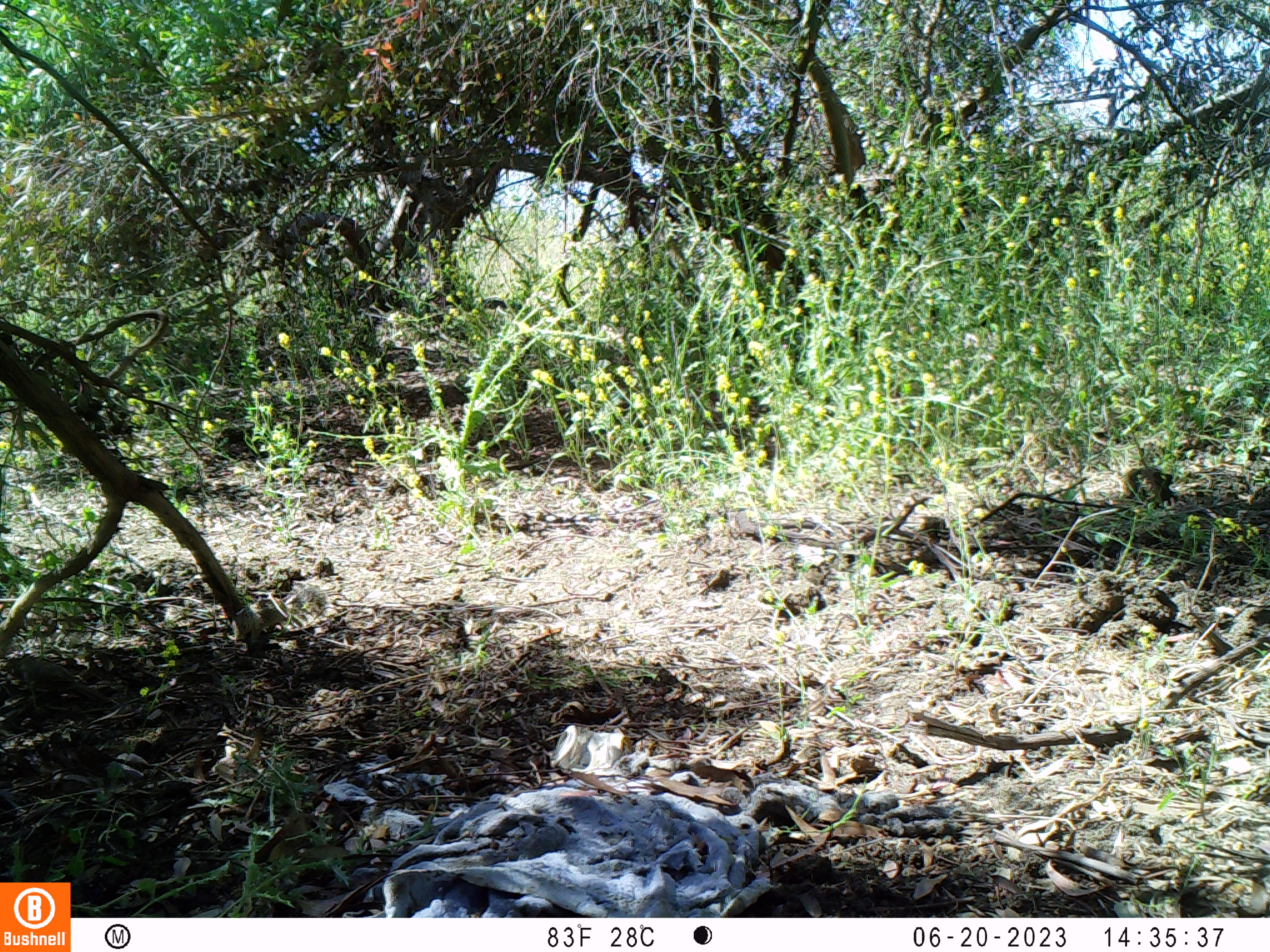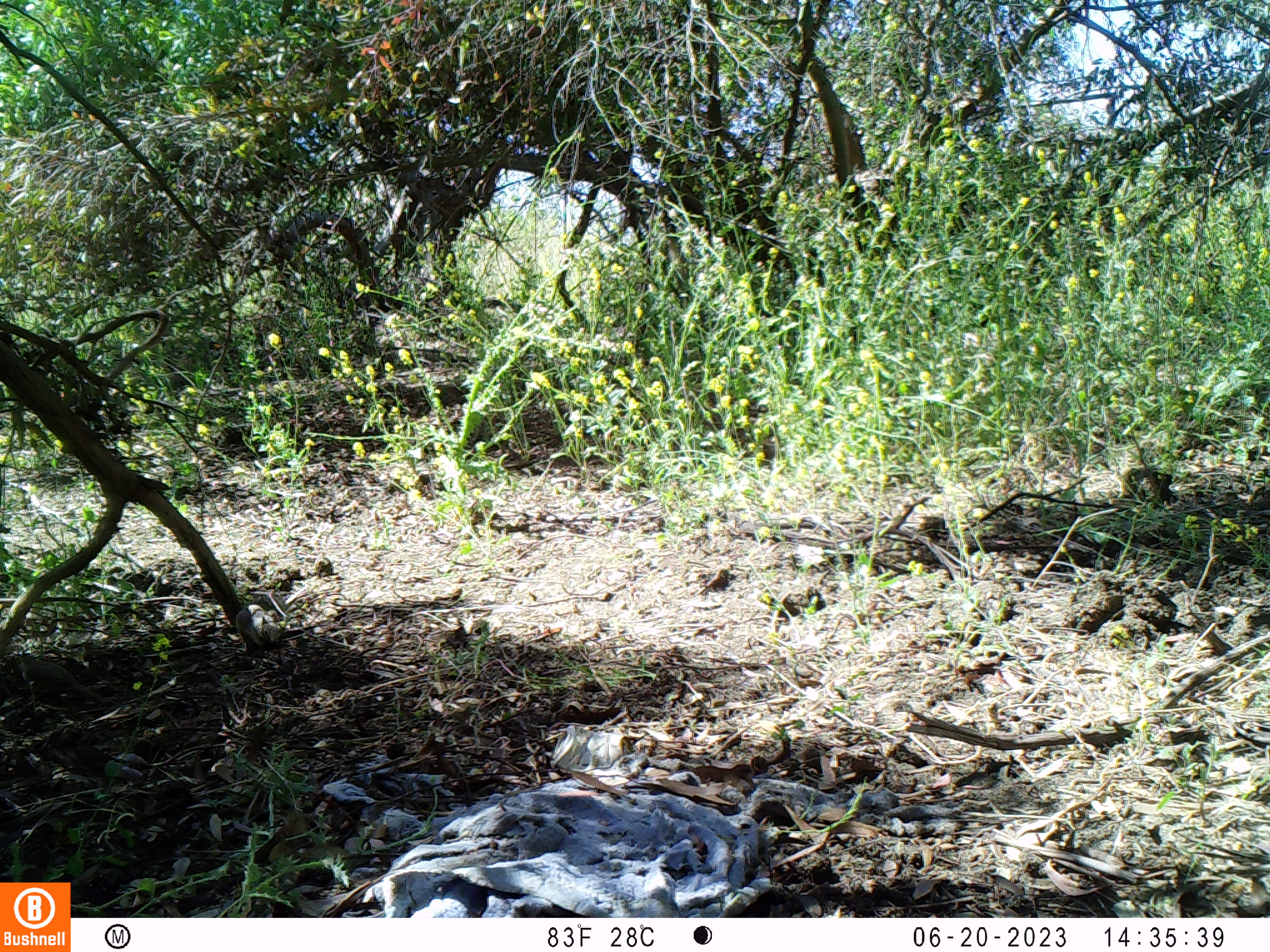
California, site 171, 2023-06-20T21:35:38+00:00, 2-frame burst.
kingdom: Animalia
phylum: Chordata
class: Aves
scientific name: Aves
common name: bird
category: unknown bird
Unknown bird (bird) (Aves).